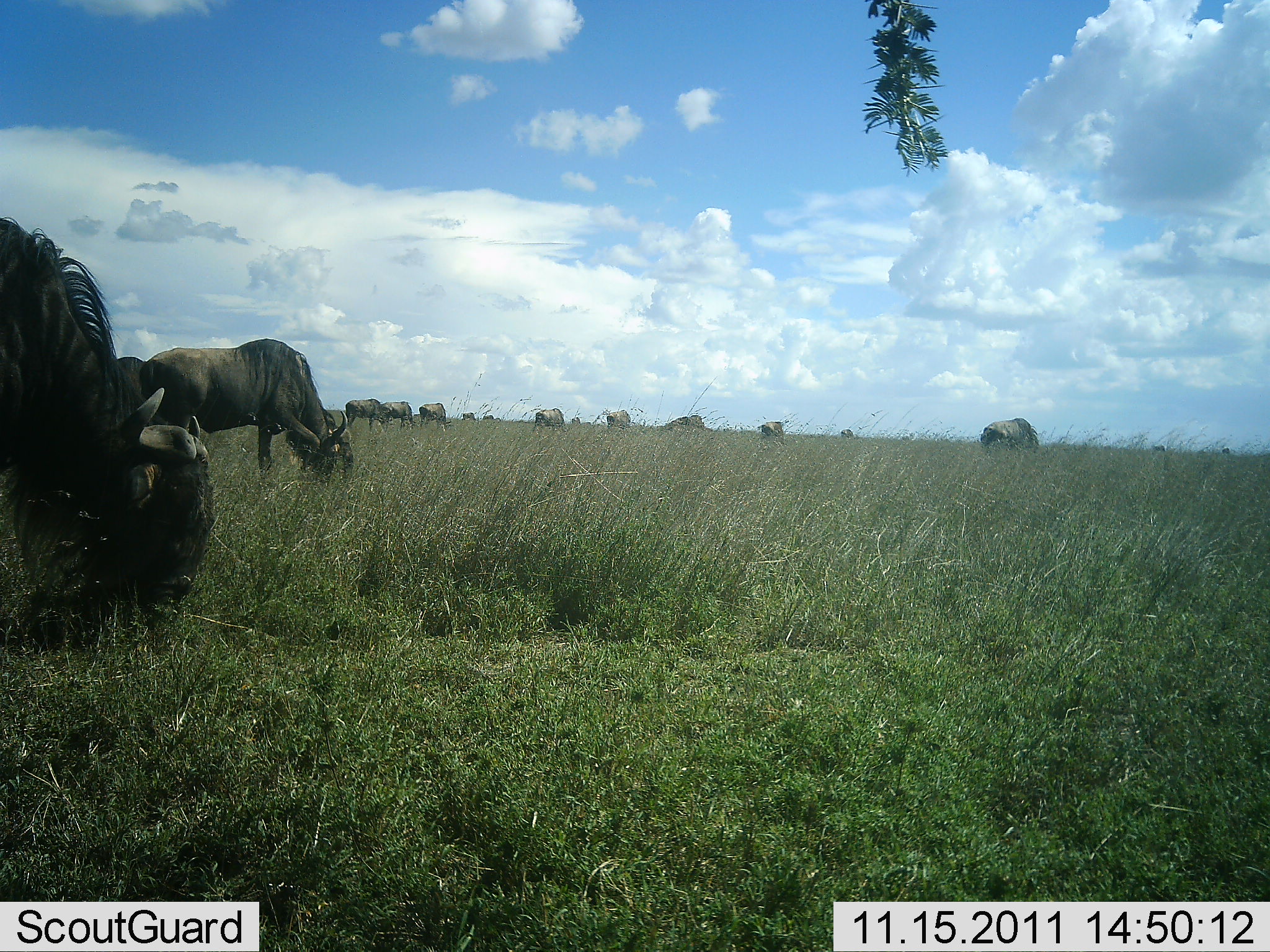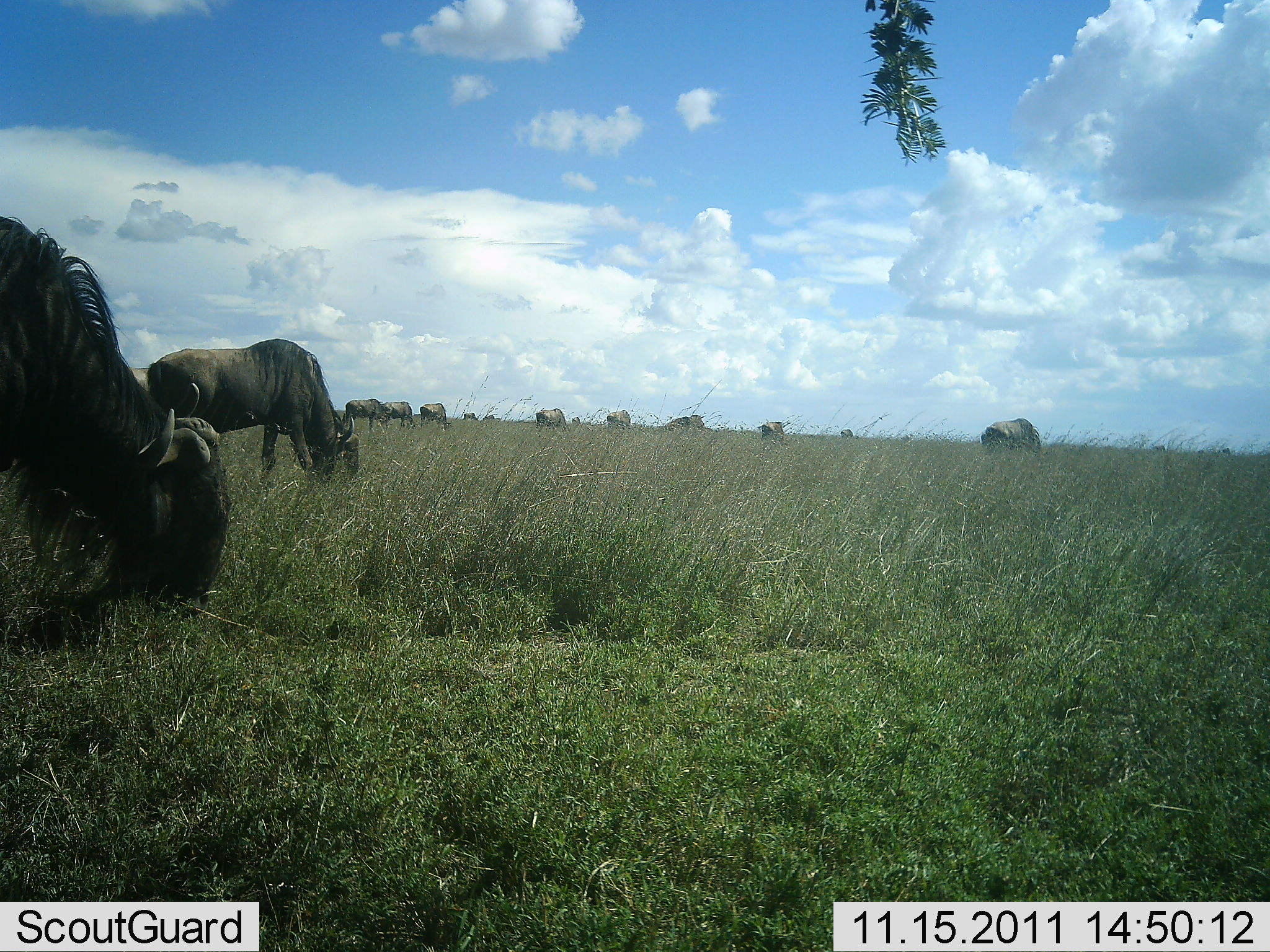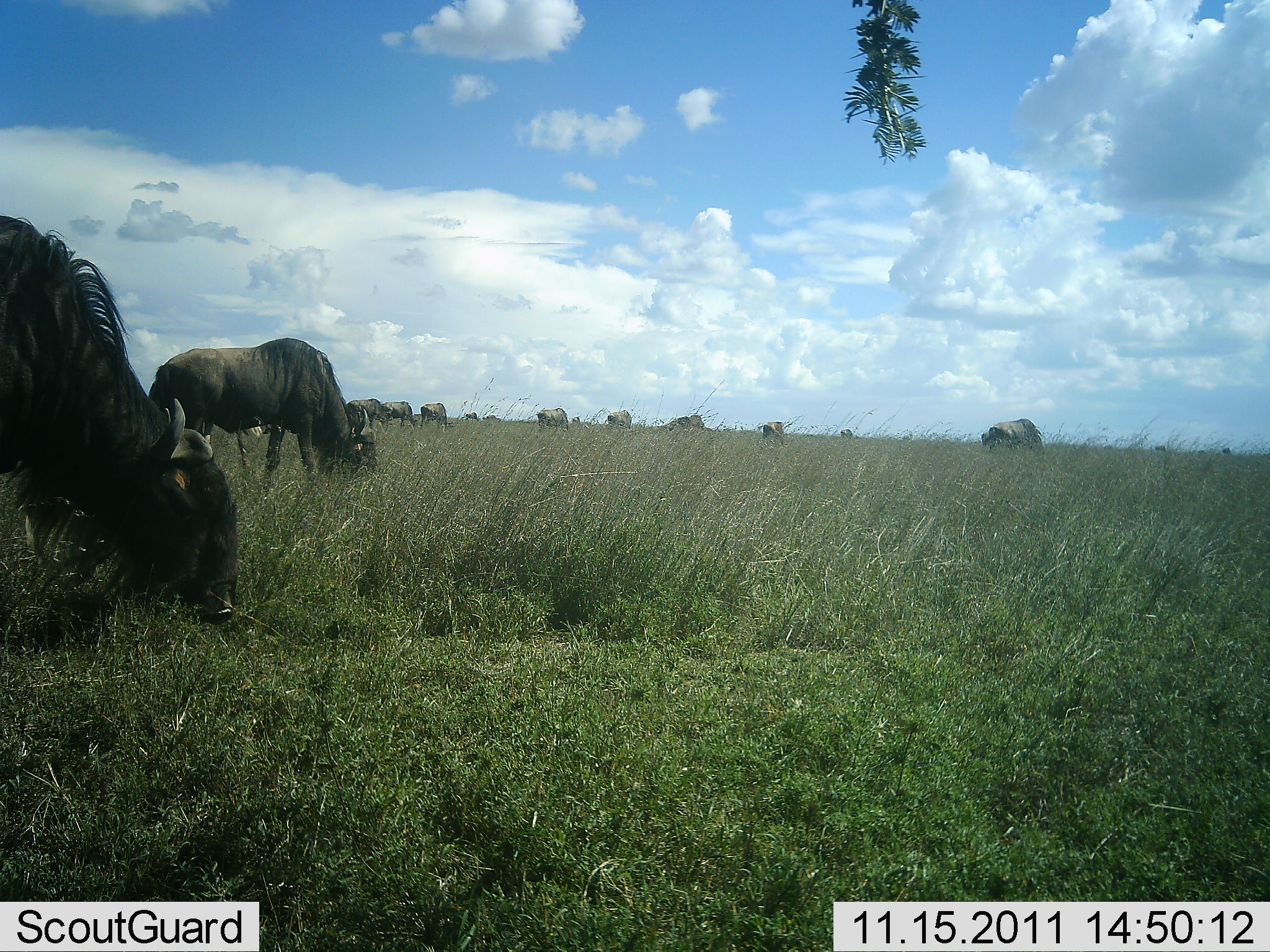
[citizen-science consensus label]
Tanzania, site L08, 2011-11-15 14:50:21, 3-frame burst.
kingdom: Animalia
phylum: Chordata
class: Mammalia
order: Artiodactyla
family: Bovidae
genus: Connochaetes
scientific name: Connochaetes taurinus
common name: blue wildebeest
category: wildebeest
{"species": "wildebeest (blue wildebeest) (Connochaetes taurinus)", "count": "11-50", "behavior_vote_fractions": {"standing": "31%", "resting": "0%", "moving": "38%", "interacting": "8%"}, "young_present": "0%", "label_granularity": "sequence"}